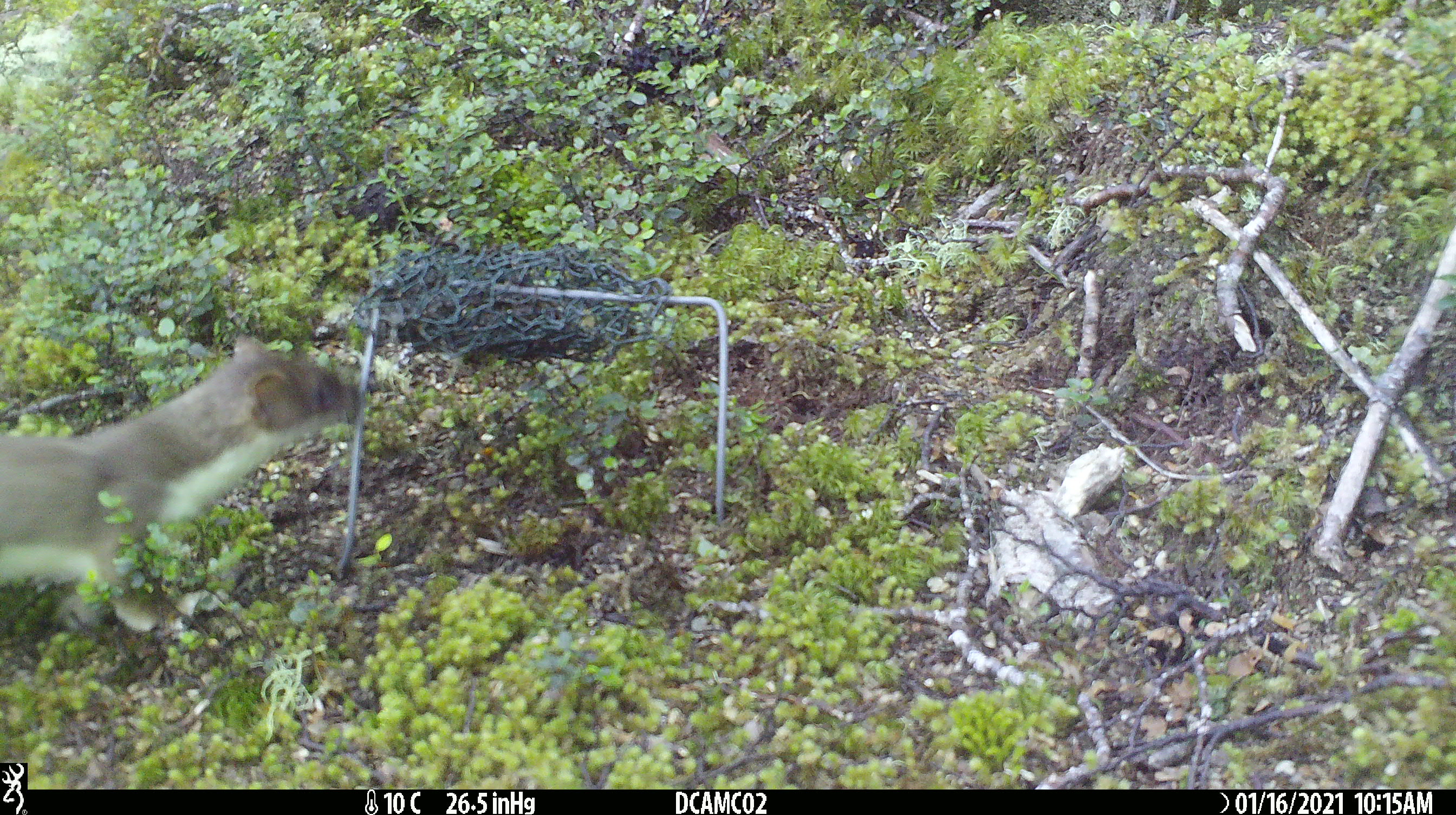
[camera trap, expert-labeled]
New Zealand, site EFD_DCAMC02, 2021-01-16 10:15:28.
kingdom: Animalia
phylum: Chordata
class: Mammalia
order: Carnivora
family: Mustelidae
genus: Mustela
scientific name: Mustela erminea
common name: stoat